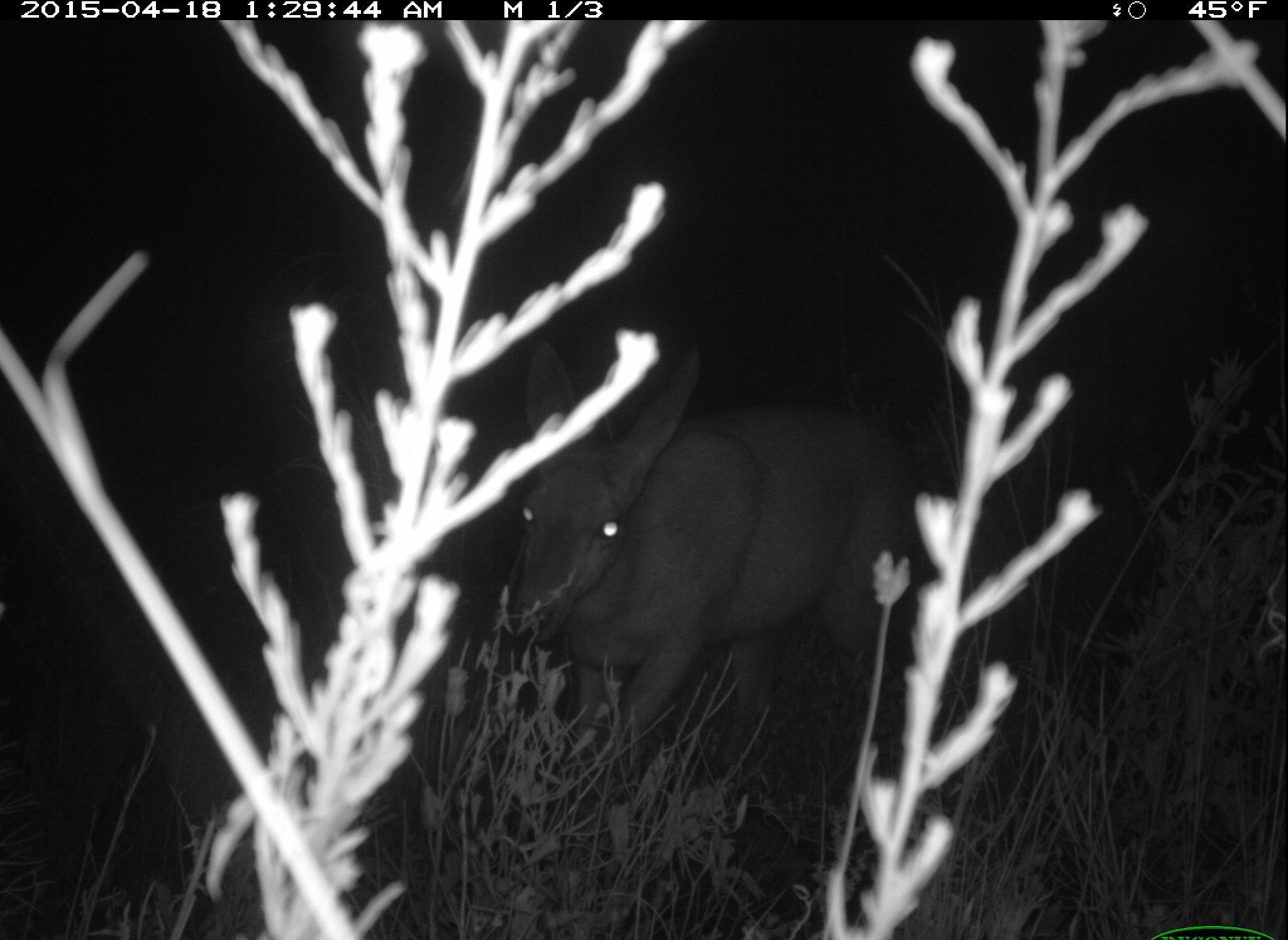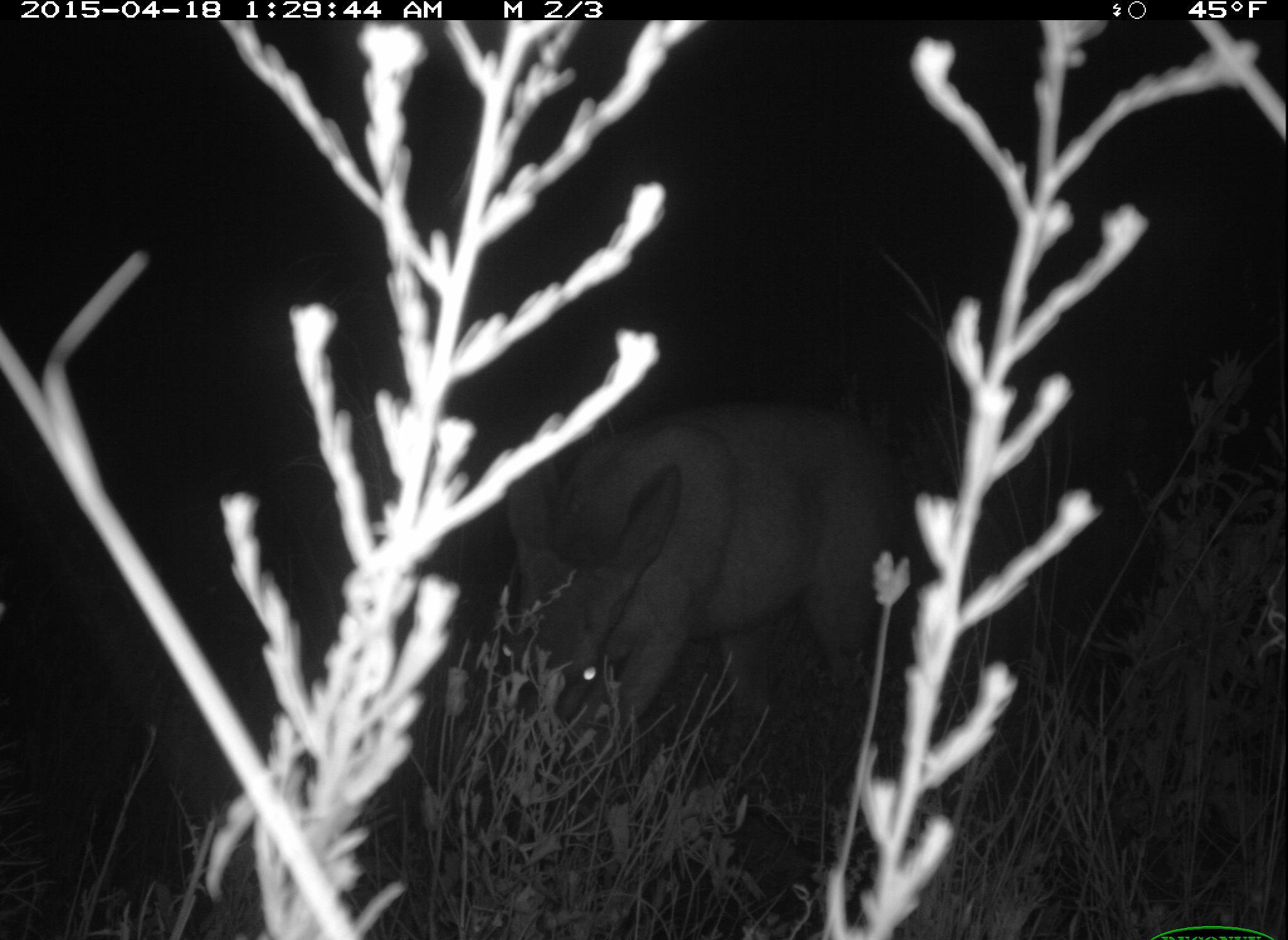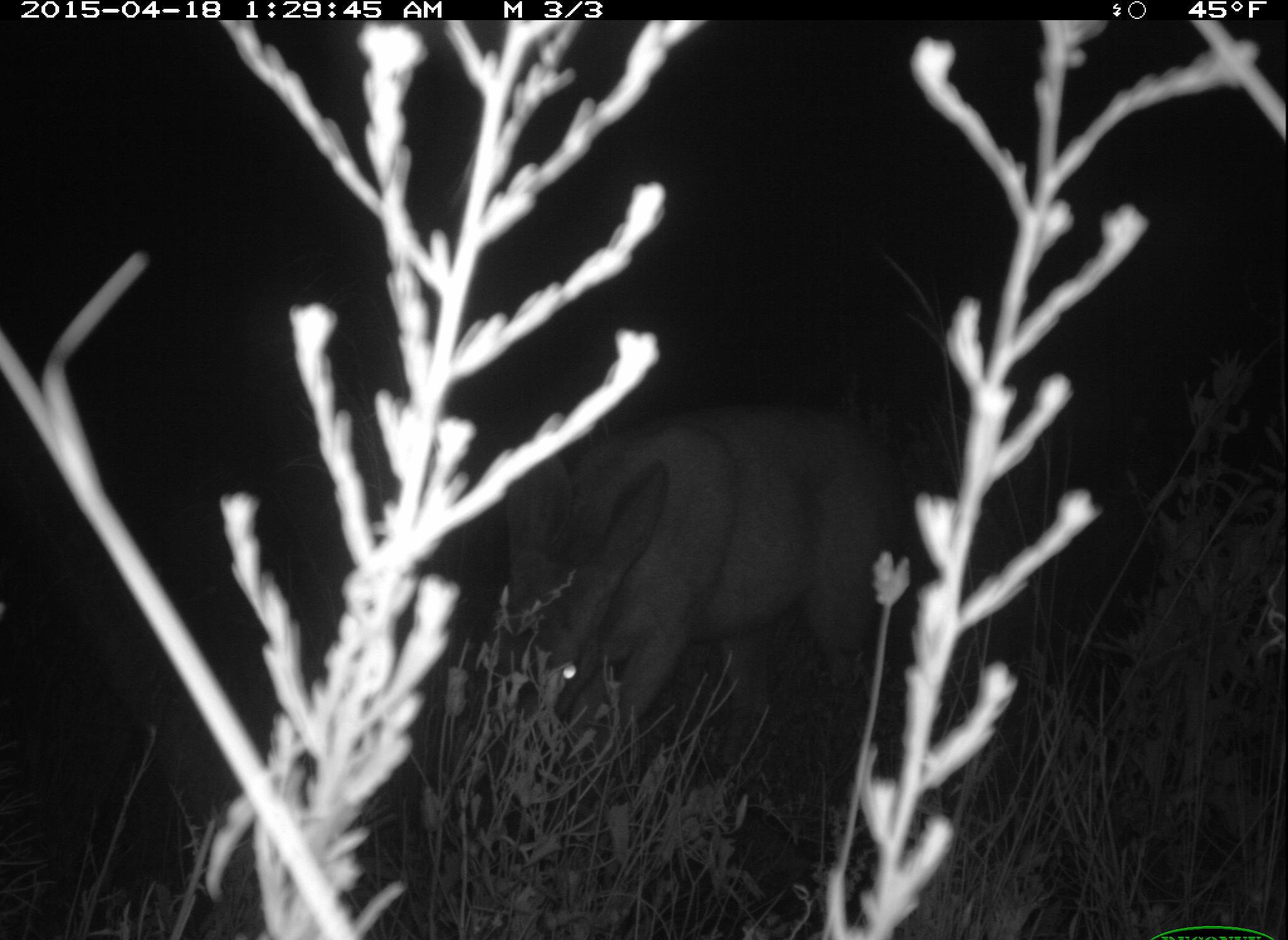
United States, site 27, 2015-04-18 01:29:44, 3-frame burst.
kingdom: Animalia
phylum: Chordata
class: Mammalia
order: Artiodactyla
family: Cervidae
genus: Odocoileus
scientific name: Odocoileus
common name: deer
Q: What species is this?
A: Deer (Odocoileus).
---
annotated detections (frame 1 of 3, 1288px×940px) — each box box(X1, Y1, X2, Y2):
deer: box(509, 330, 961, 891)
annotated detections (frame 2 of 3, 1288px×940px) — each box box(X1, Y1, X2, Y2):
deer: box(492, 426, 922, 885)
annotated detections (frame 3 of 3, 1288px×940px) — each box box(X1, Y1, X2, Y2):
deer: box(492, 408, 904, 830)